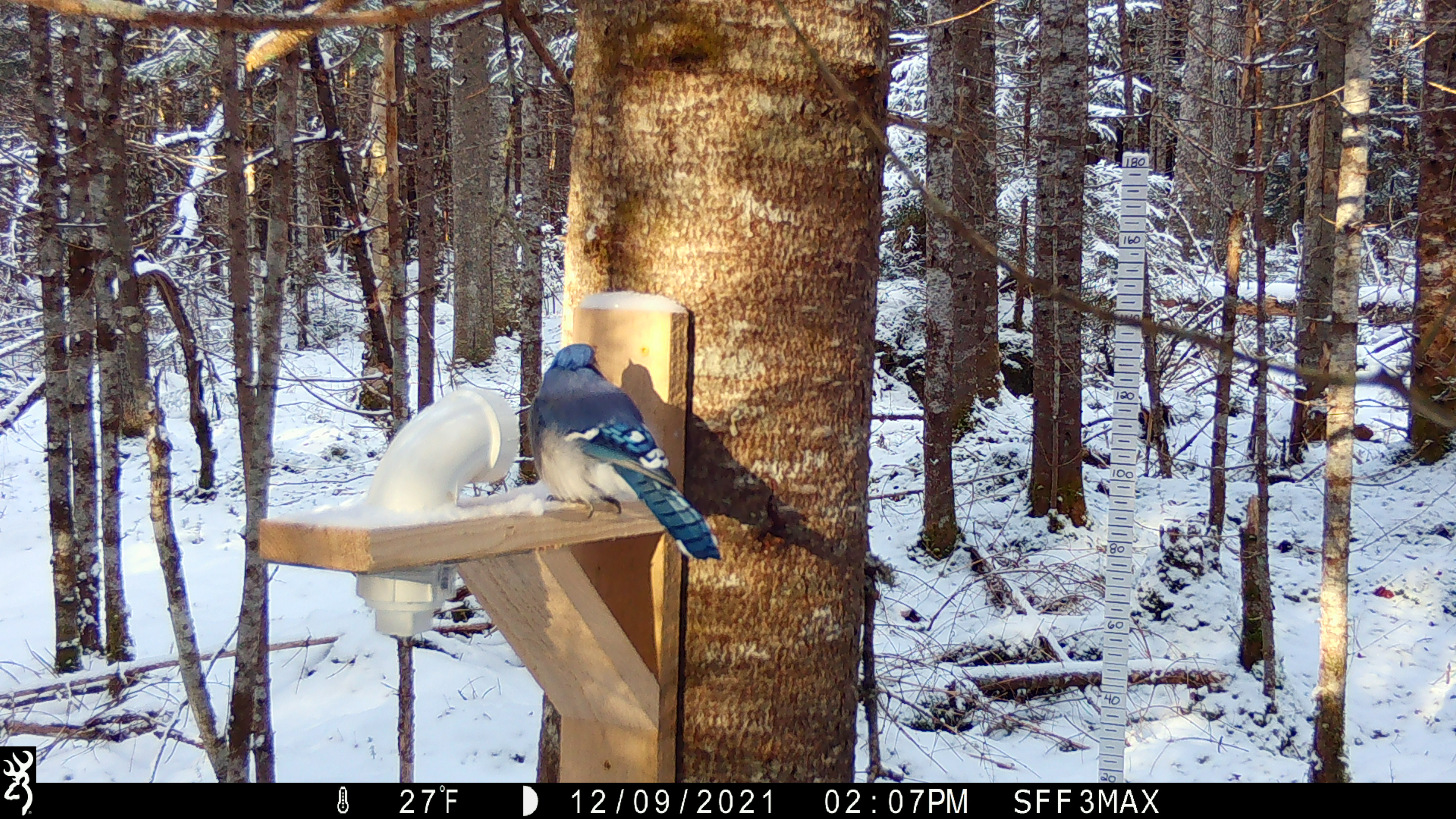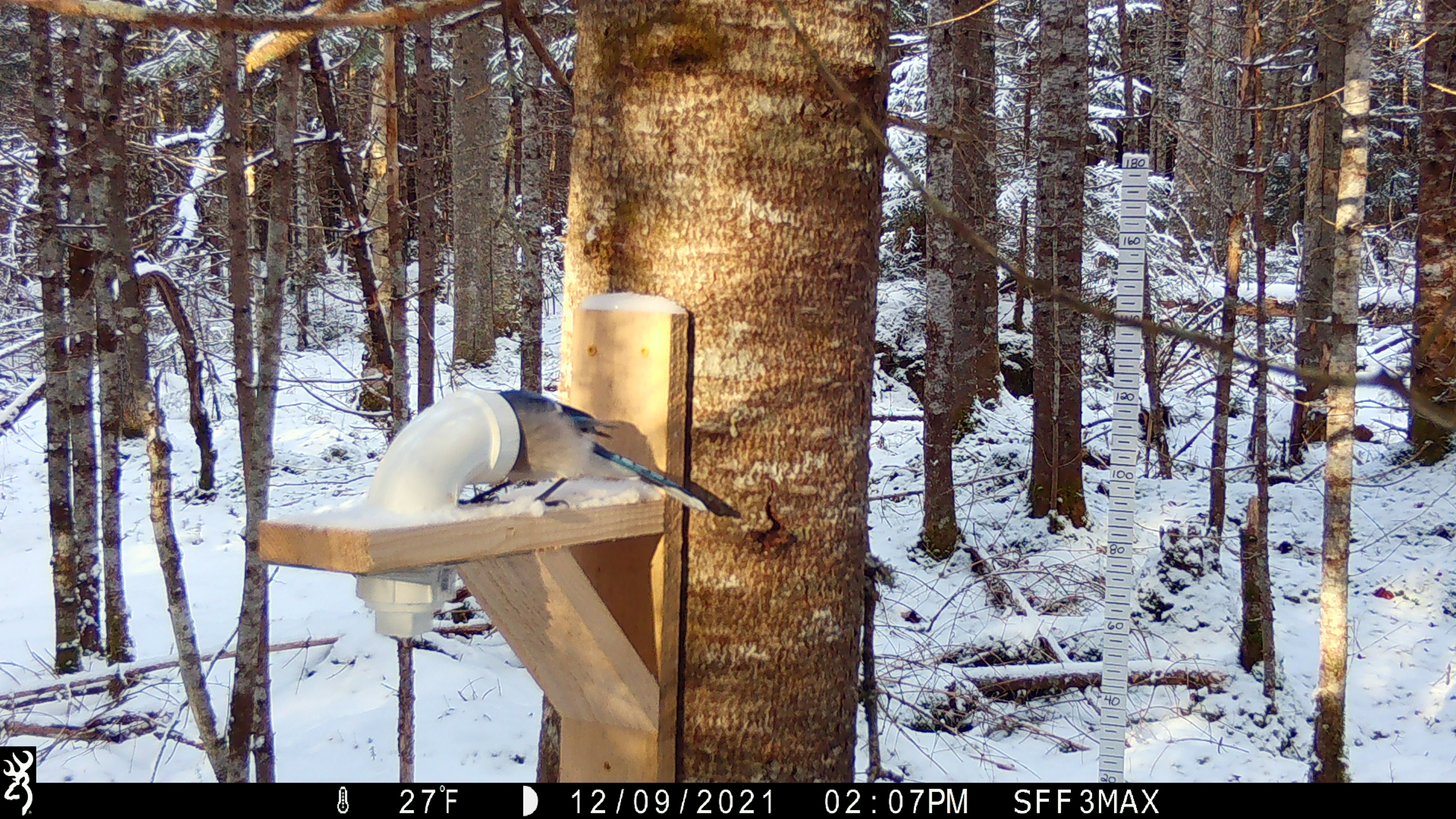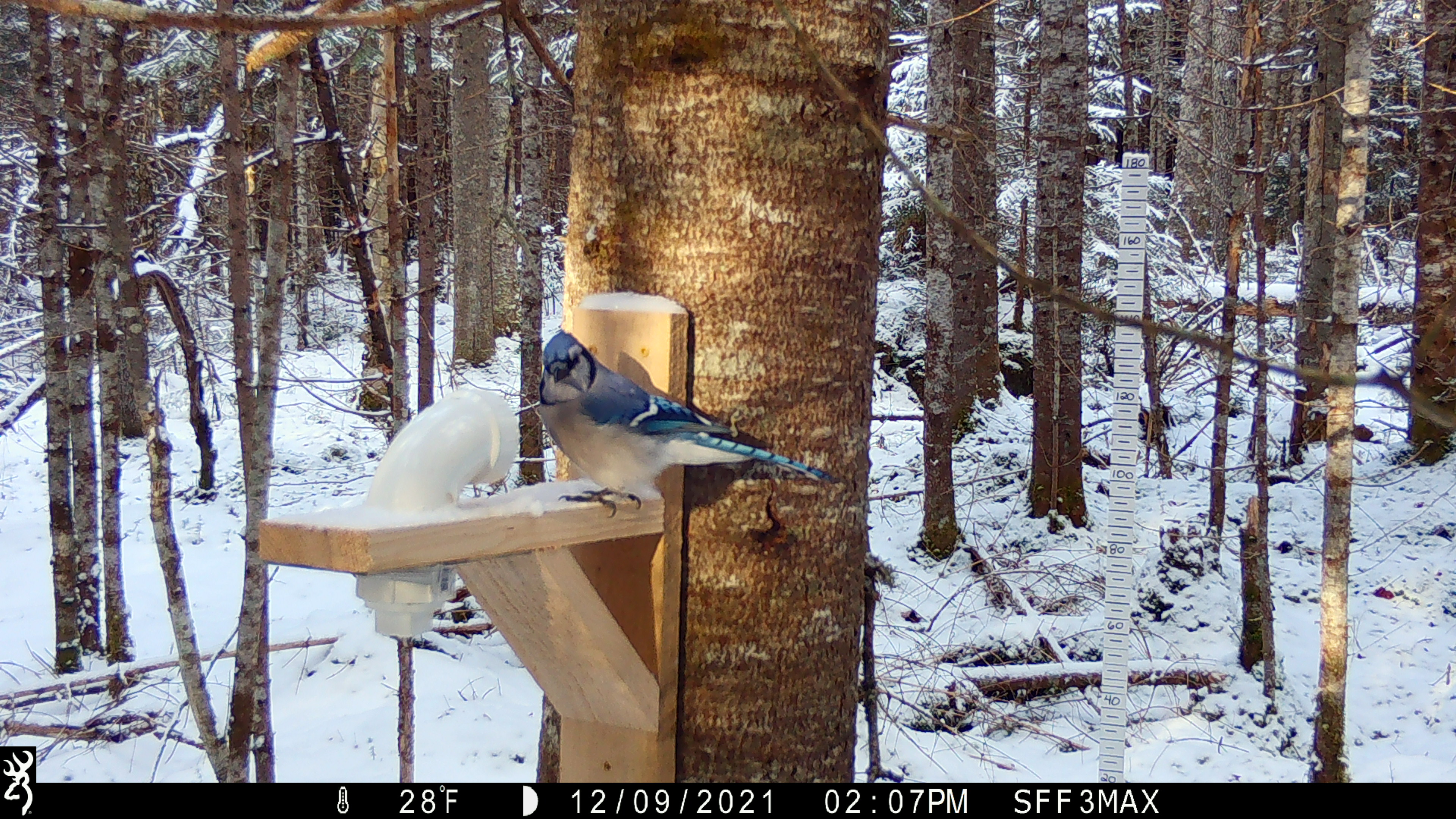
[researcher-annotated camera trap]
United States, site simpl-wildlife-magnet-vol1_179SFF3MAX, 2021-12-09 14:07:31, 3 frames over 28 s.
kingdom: Animalia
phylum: Chordata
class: Aves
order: Passeriformes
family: Corvidae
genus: Cyanocitta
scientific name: Cyanocitta cristata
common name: blue jay